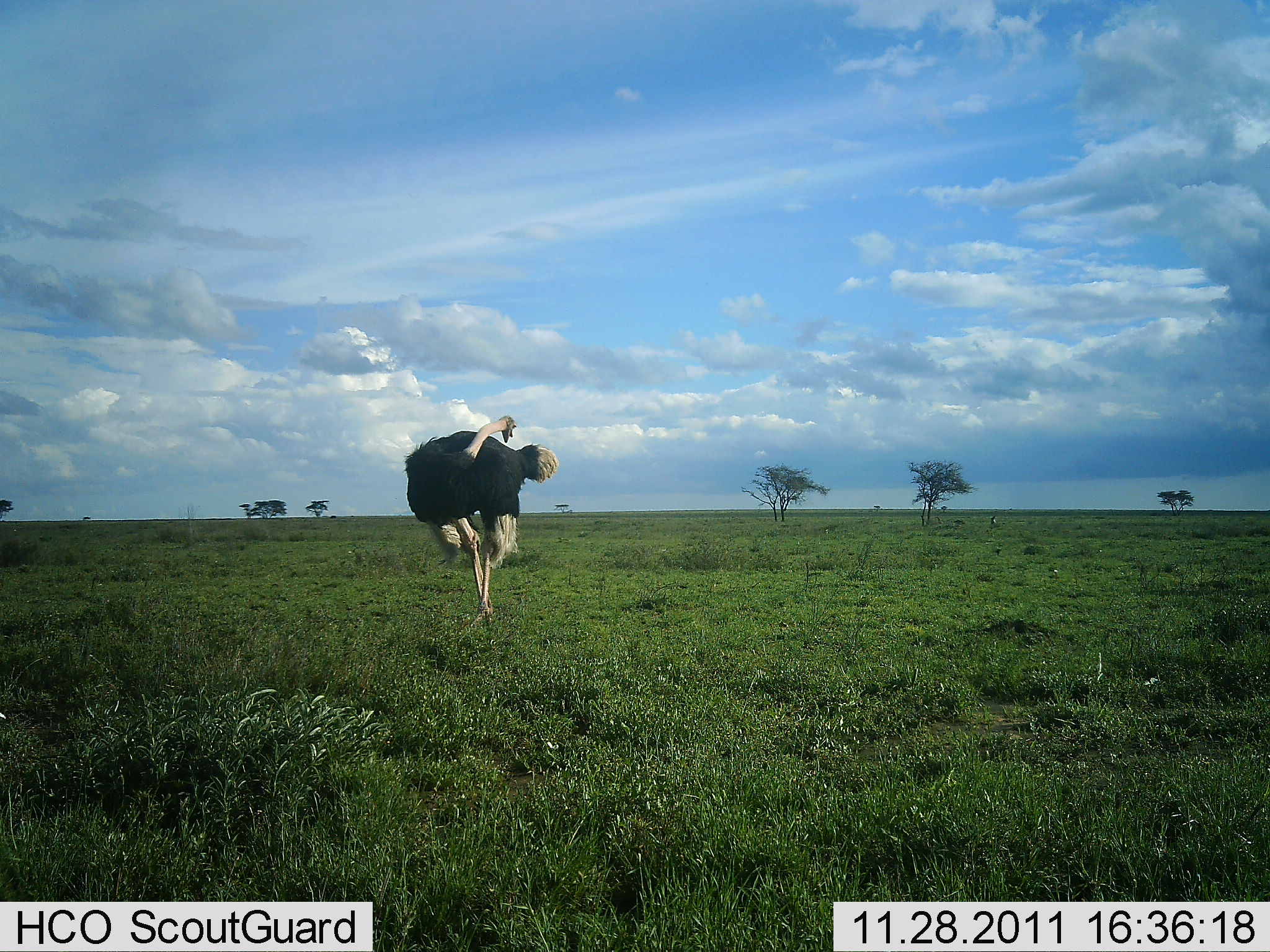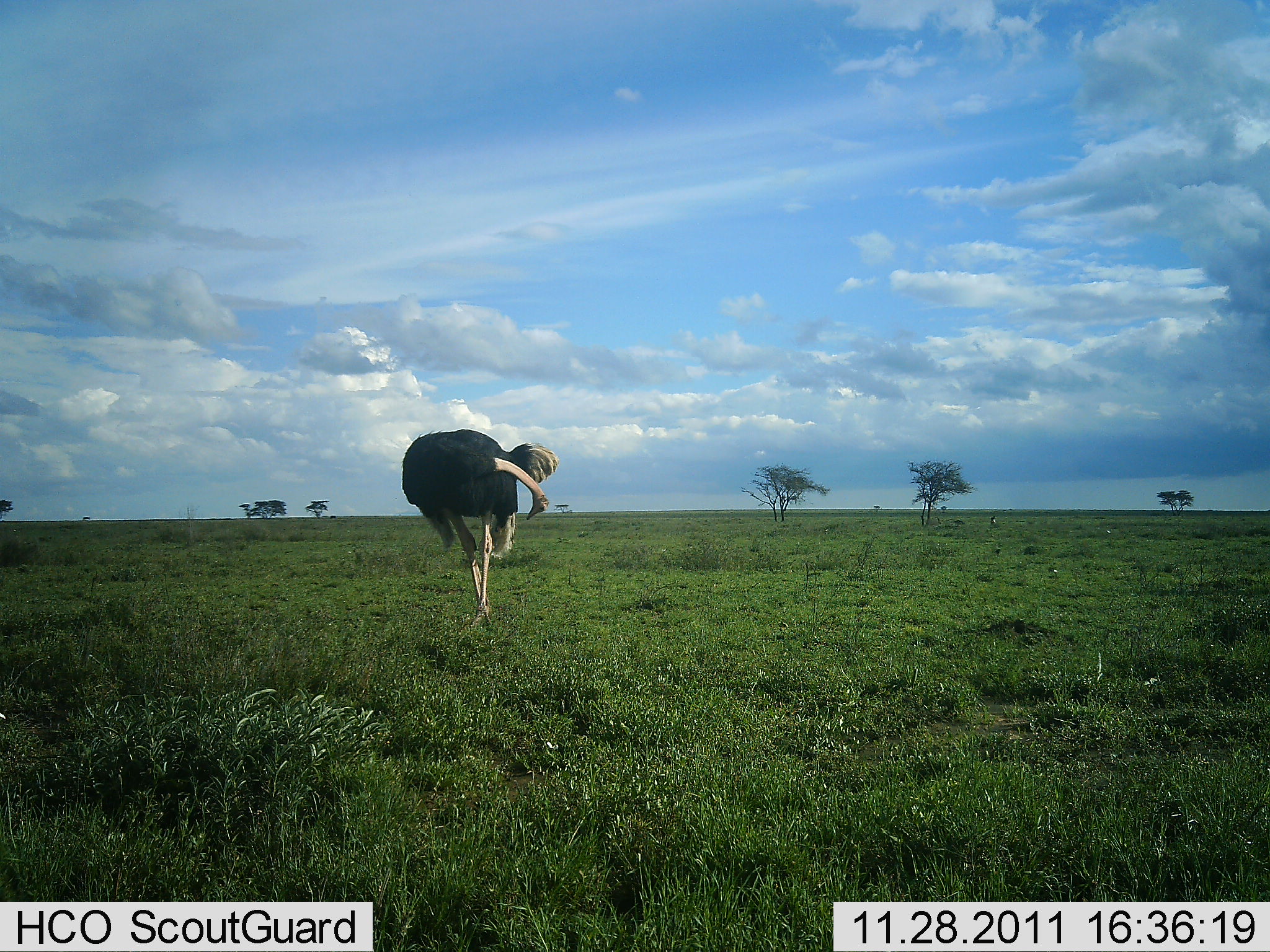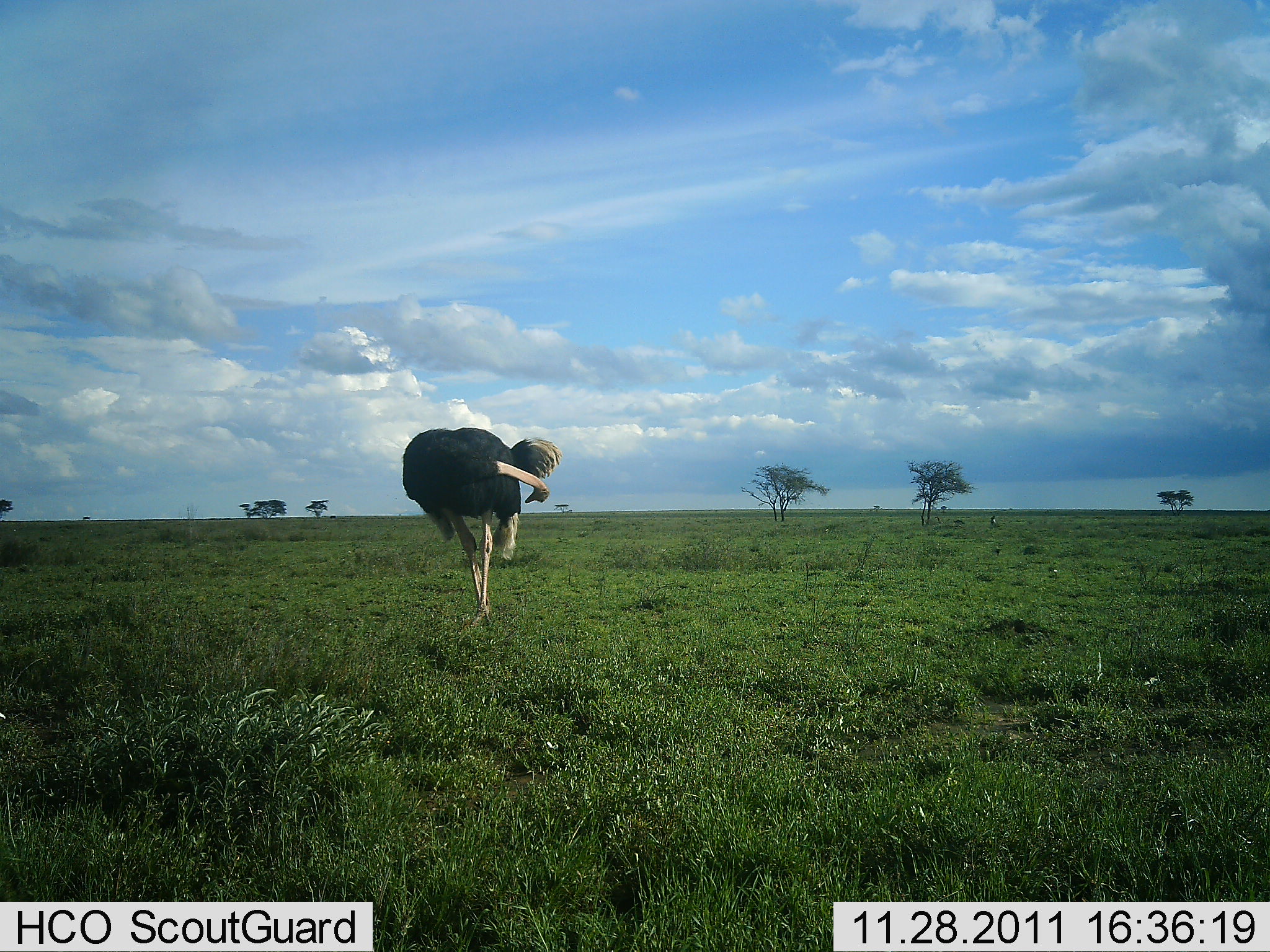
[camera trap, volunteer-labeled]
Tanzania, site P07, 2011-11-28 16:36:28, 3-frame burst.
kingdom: Animalia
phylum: Chordata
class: Aves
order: Struthioniformes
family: Struthionidae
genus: Struthio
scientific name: Struthio camelus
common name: ostrich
Ostrich (Struthio camelus), count 1. Behavior (volunteer vote fractions): standing 87%, resting 0%, moving 20%, interacting 0%. Young present (vote fraction): 0%. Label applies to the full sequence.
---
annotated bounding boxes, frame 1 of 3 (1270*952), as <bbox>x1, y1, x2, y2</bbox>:
animal: <bbox>402, 415, 559, 628</bbox>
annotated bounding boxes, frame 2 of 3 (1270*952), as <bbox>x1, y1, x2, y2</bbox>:
animal: <bbox>401, 428, 560, 625</bbox>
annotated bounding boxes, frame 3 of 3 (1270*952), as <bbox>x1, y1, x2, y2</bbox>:
animal: <bbox>402, 428, 563, 629</bbox>